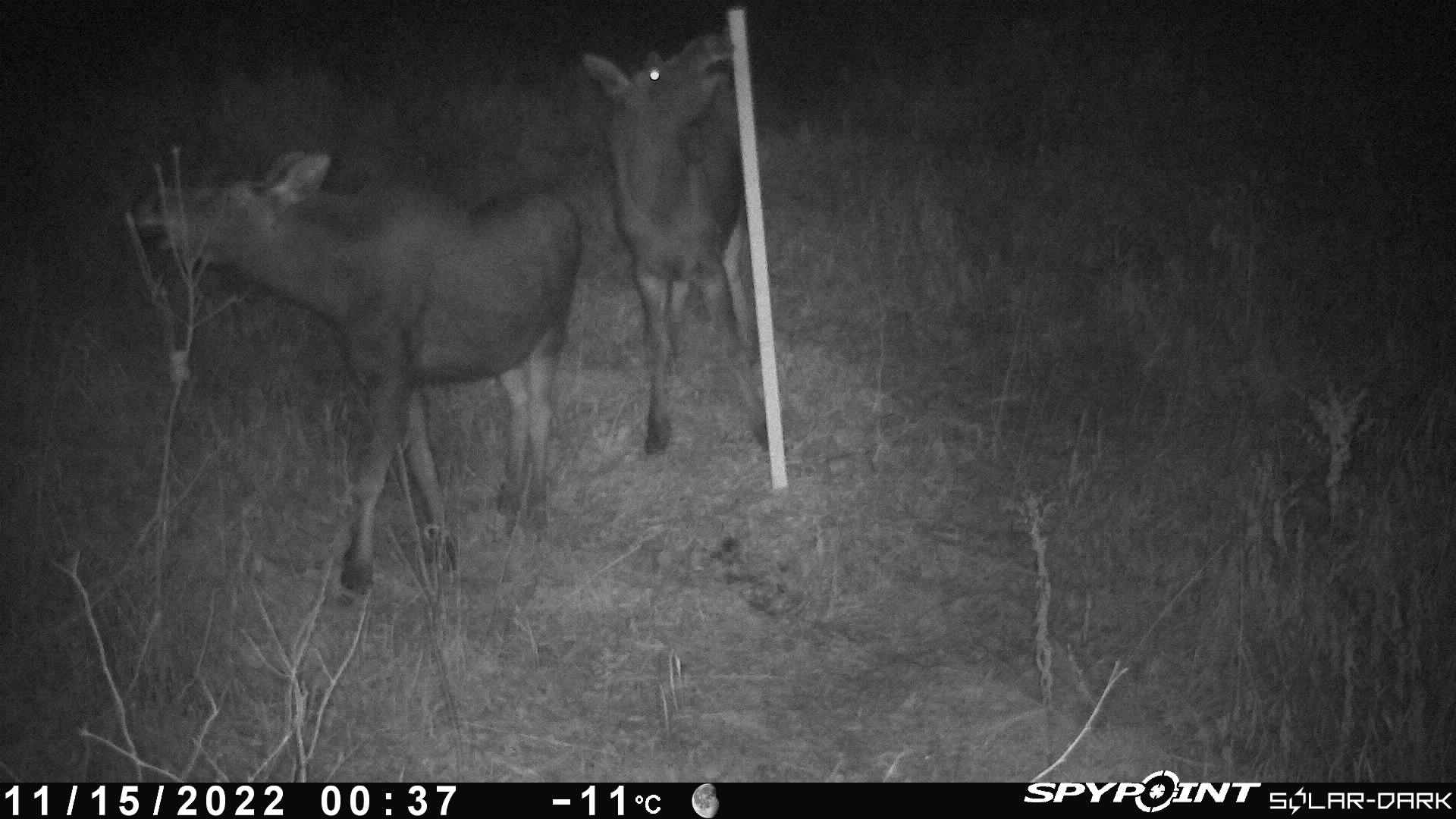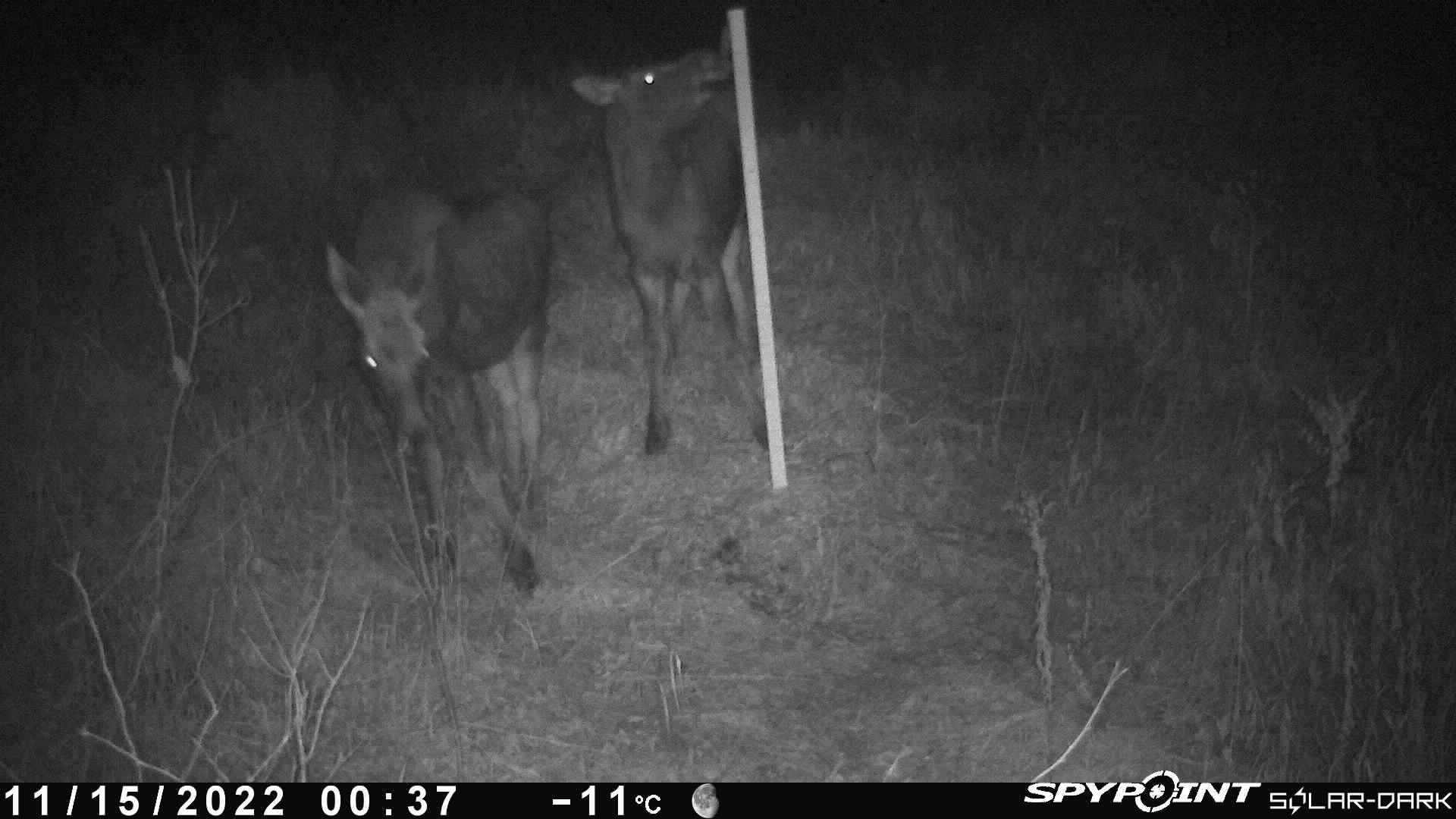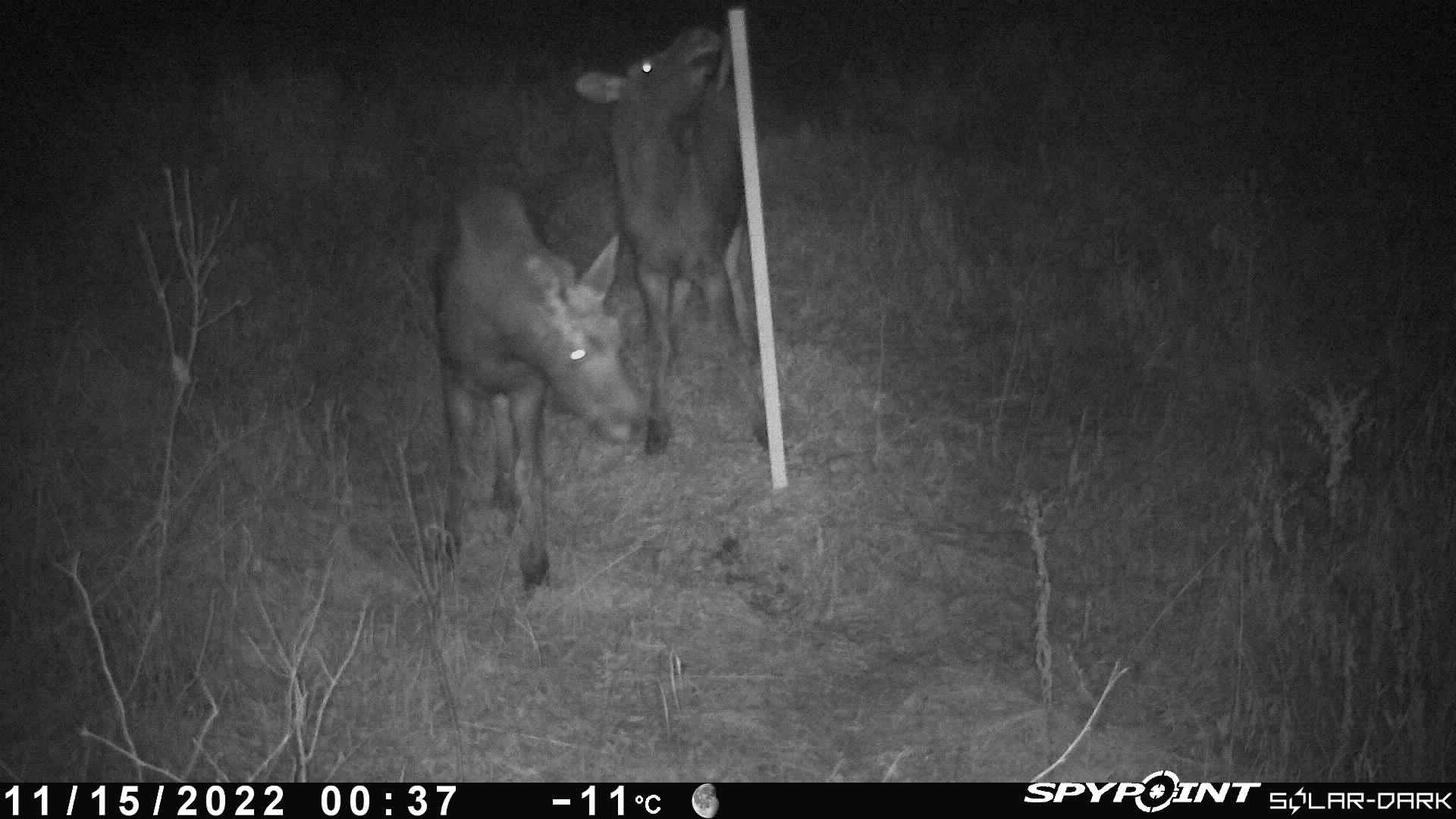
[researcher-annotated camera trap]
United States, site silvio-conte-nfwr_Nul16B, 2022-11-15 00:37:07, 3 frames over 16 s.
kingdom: Animalia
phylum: Chordata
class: Mammalia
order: Artiodactyla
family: Cervidae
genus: Alces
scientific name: Alces alces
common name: moose